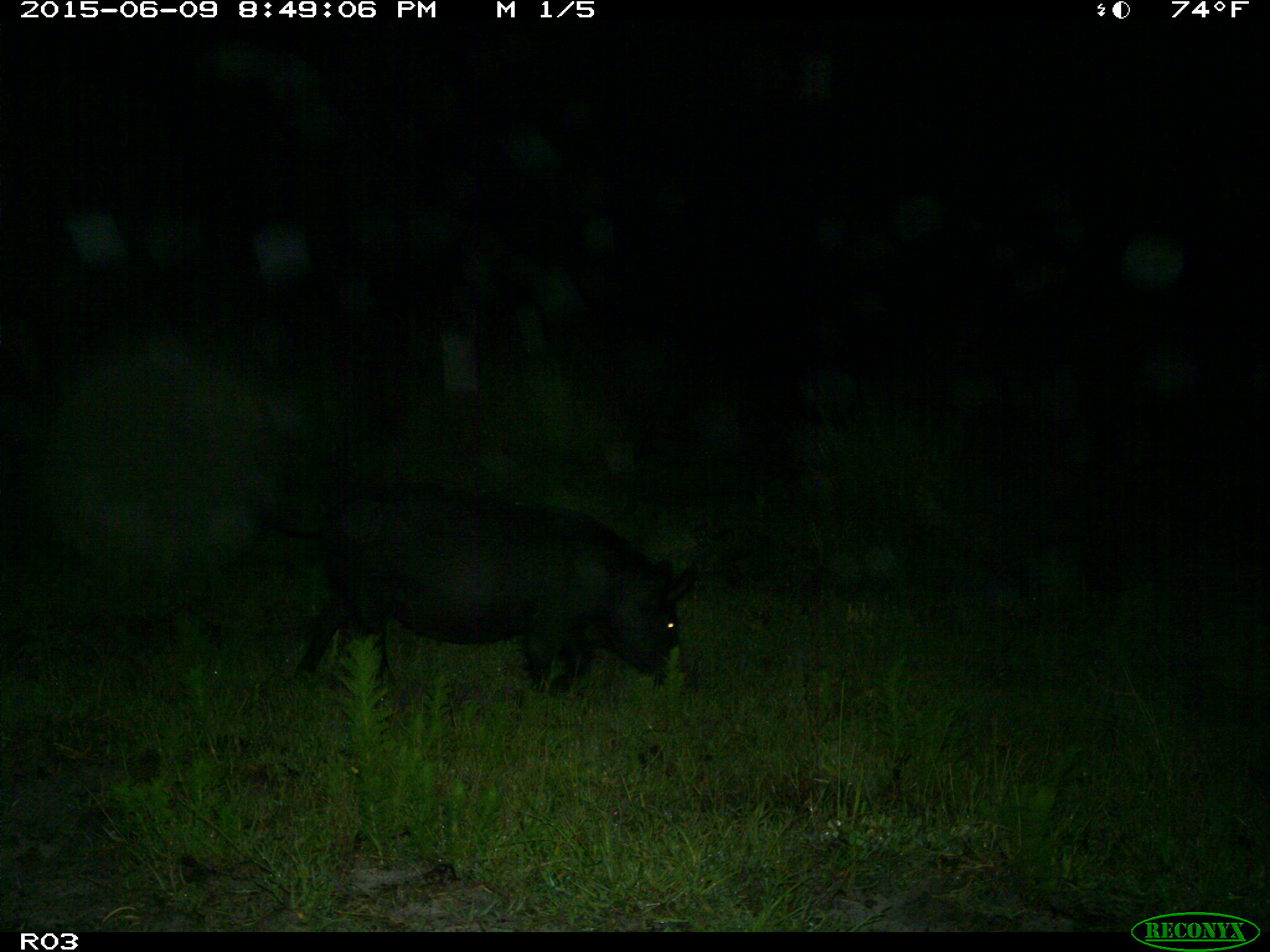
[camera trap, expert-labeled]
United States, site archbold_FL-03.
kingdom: Animalia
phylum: Chordata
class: Mammalia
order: Artiodactyla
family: Suidae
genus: Sus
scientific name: Sus scrofa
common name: wild boar